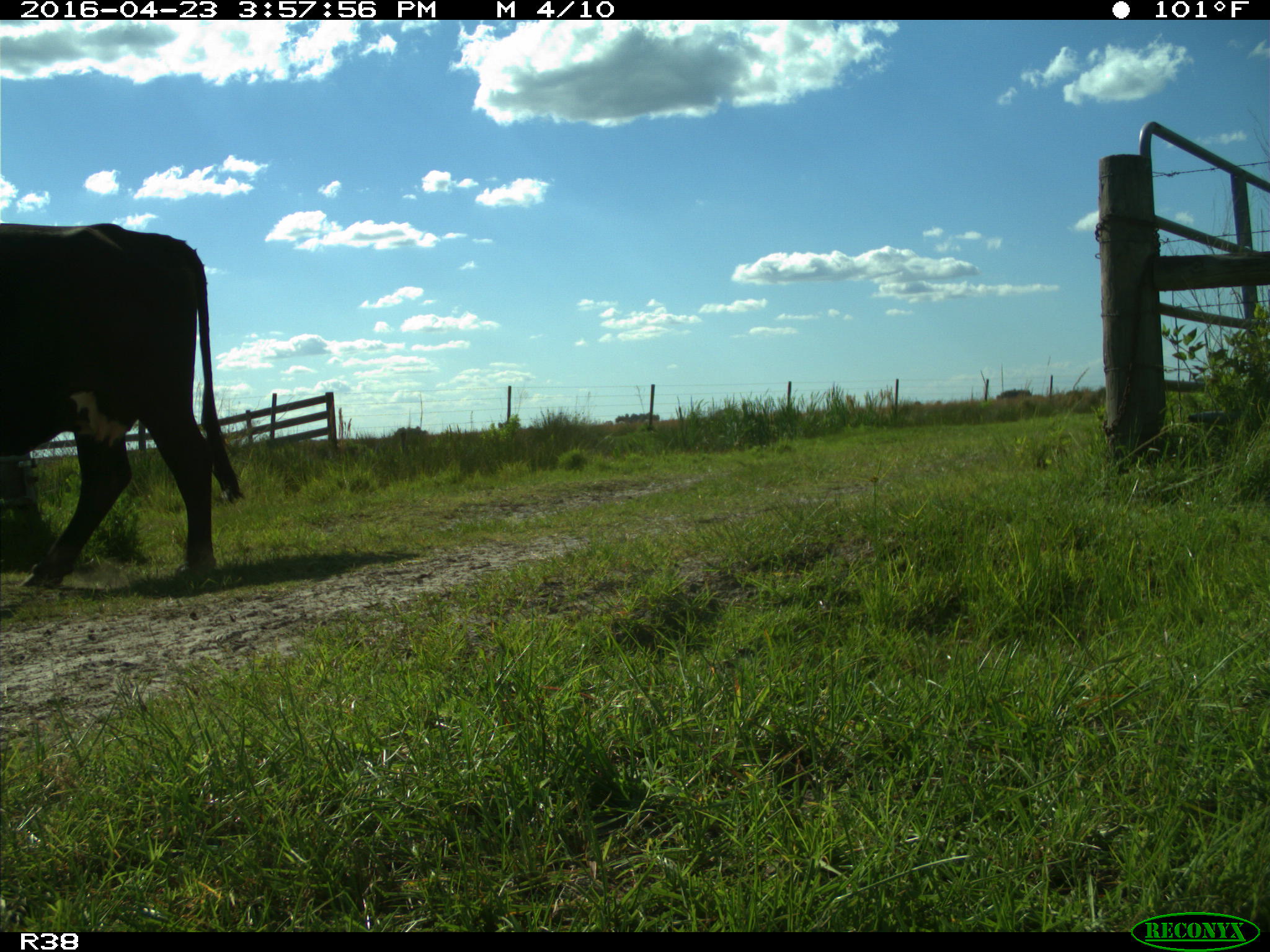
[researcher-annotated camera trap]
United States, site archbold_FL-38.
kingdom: Animalia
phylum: Chordata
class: Mammalia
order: Artiodactyla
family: Bovidae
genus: Bos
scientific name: Bos taurus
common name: domestic cow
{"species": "Bos taurus (domestic cow)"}